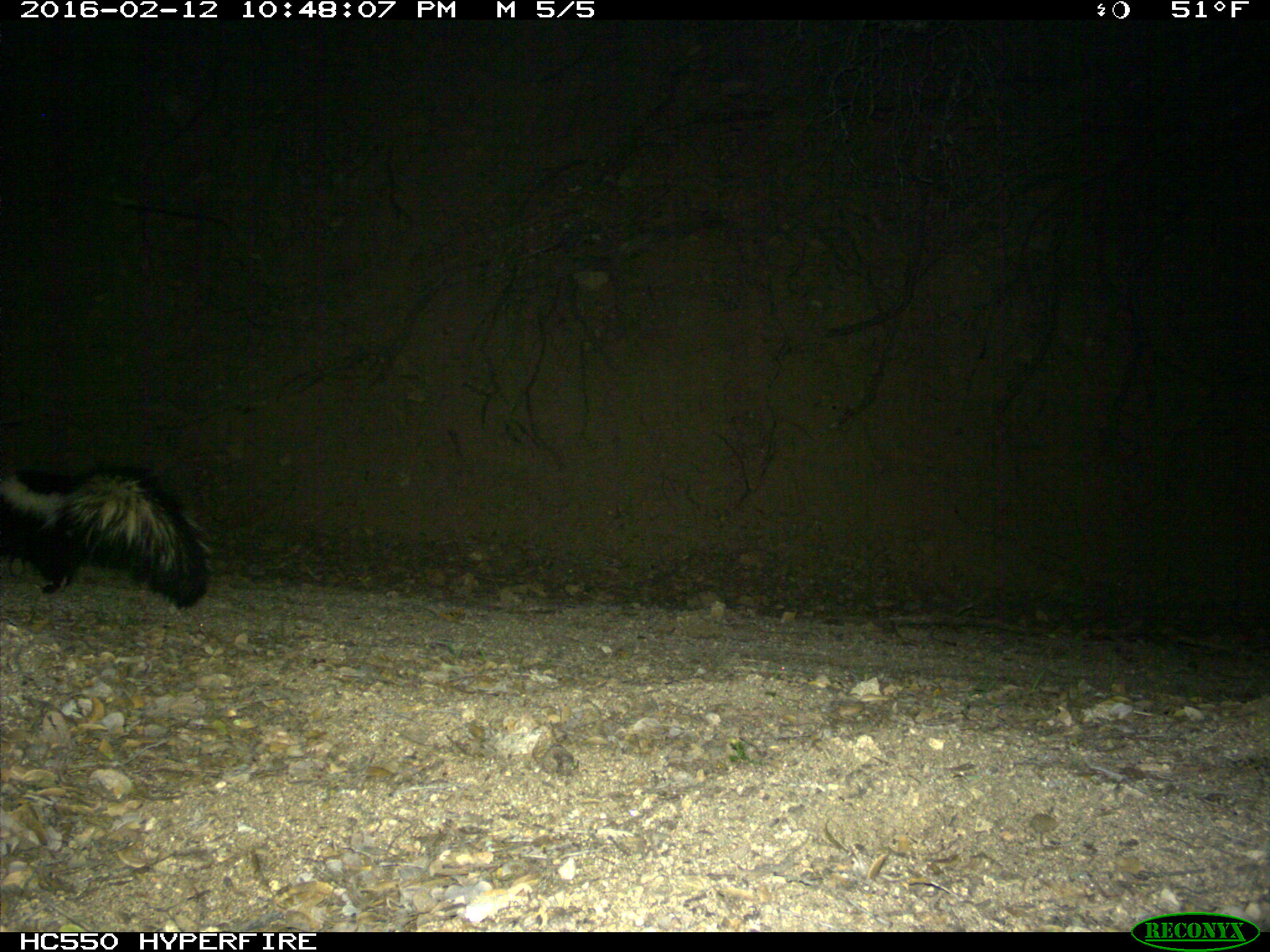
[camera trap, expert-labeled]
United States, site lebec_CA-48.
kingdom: Animalia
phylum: Chordata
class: Mammalia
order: Carnivora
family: Mephitidae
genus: Mephitis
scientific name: Mephitis mephitis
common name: striped skunk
Mephitis mephitis (striped skunk).